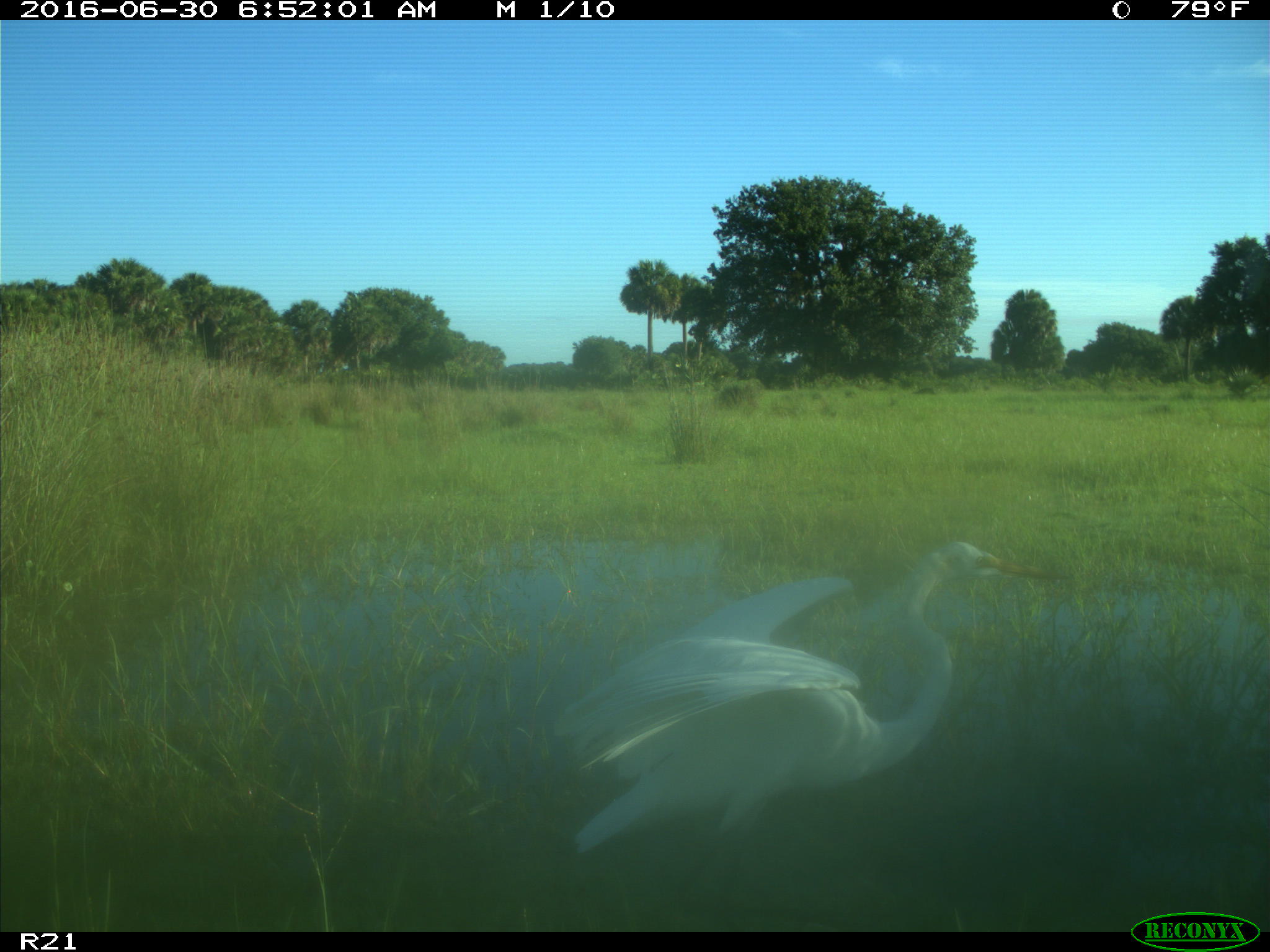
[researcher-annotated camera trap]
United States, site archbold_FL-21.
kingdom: Animalia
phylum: Chordata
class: Aves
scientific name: Aves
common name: birds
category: unidentified bird